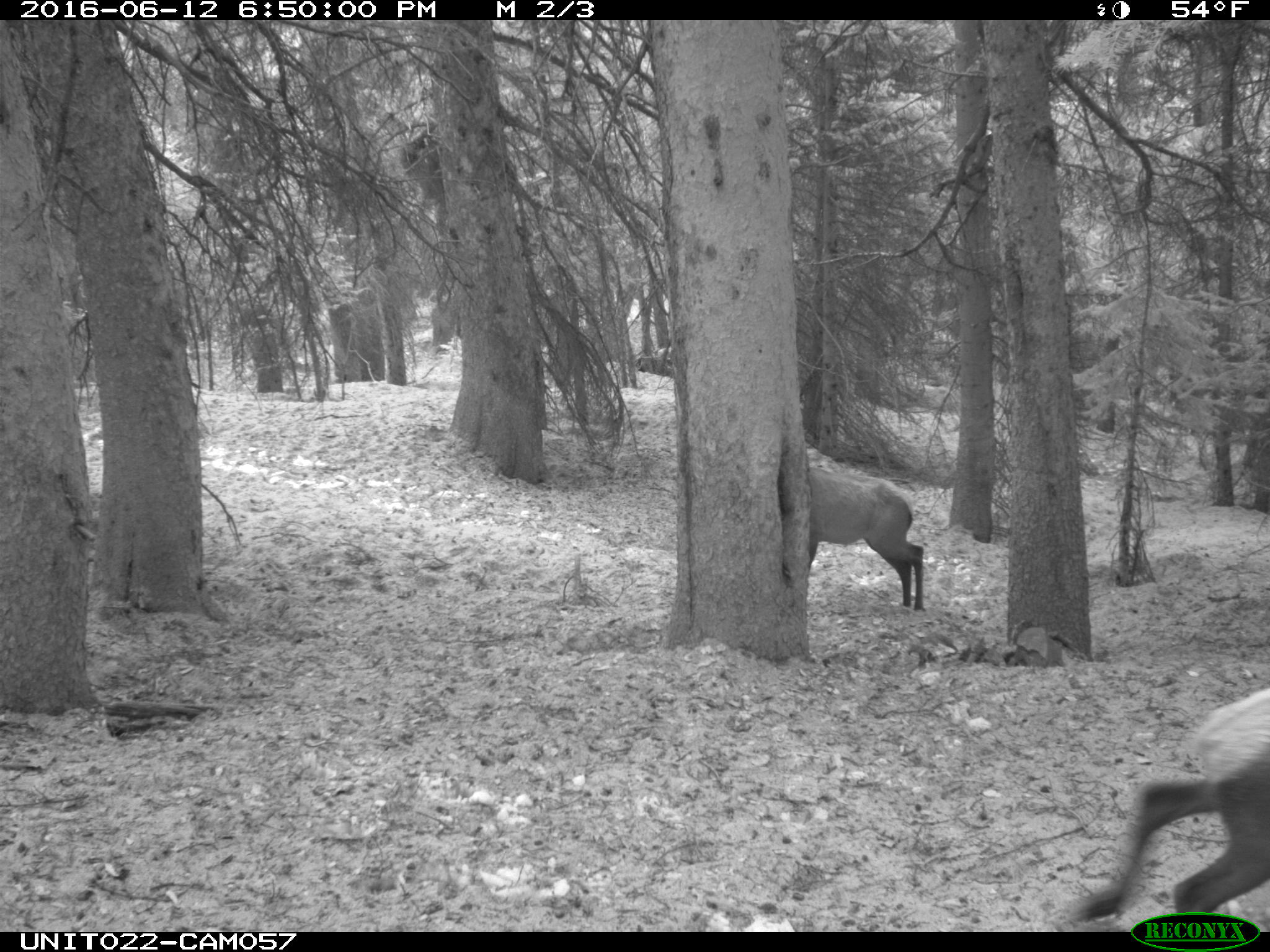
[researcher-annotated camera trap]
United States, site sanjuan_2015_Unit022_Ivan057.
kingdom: Animalia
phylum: Chordata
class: Mammalia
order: Artiodactyla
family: Cervidae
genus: Cervus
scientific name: Cervus elaphus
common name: red deer